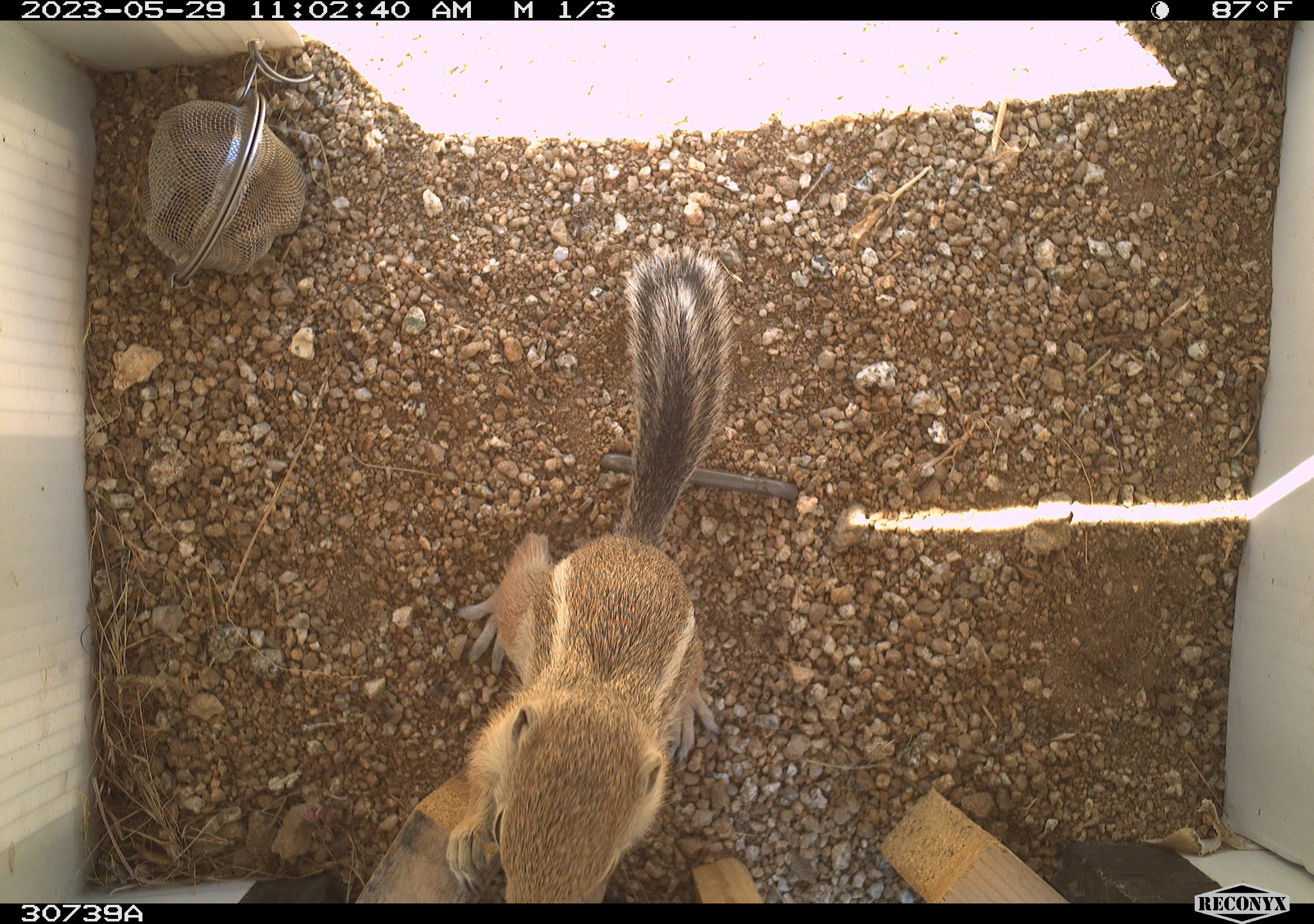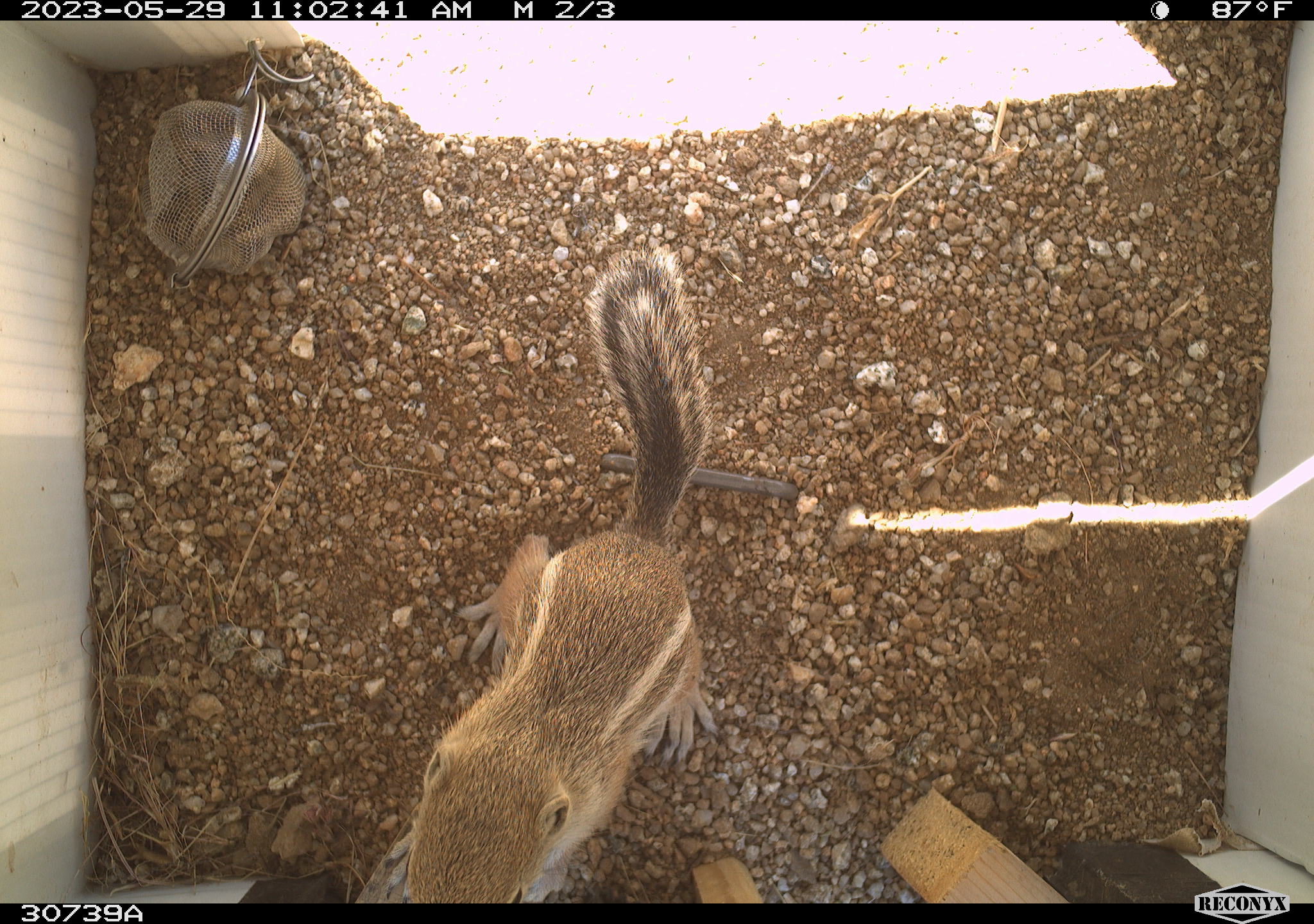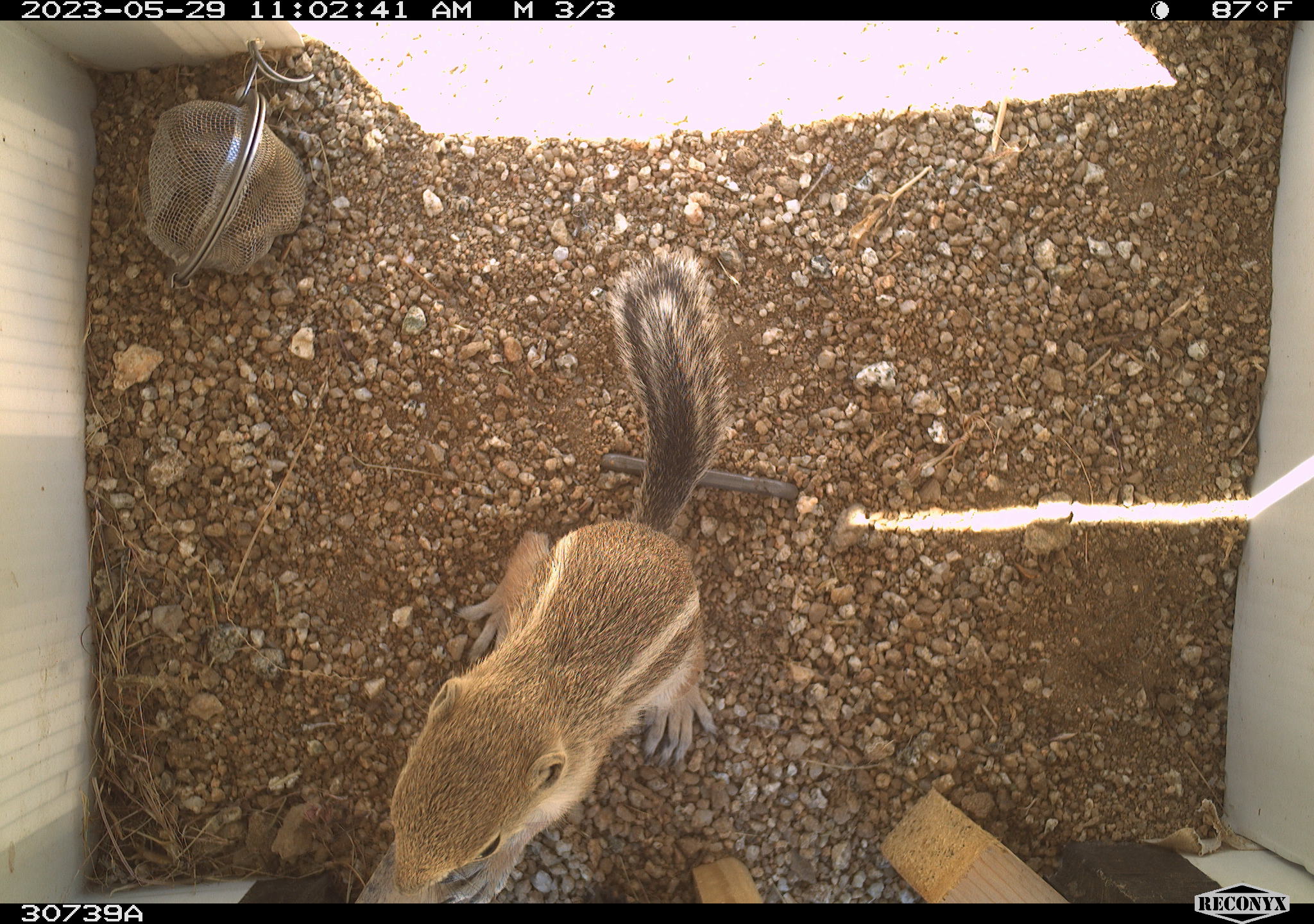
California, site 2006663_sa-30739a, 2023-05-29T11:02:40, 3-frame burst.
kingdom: Animalia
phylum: Chordata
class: Mammalia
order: Rodentia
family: Sciuridae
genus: Ammospermophilus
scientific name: Ammospermophilus leucurus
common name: white-tailed antelope squirrel